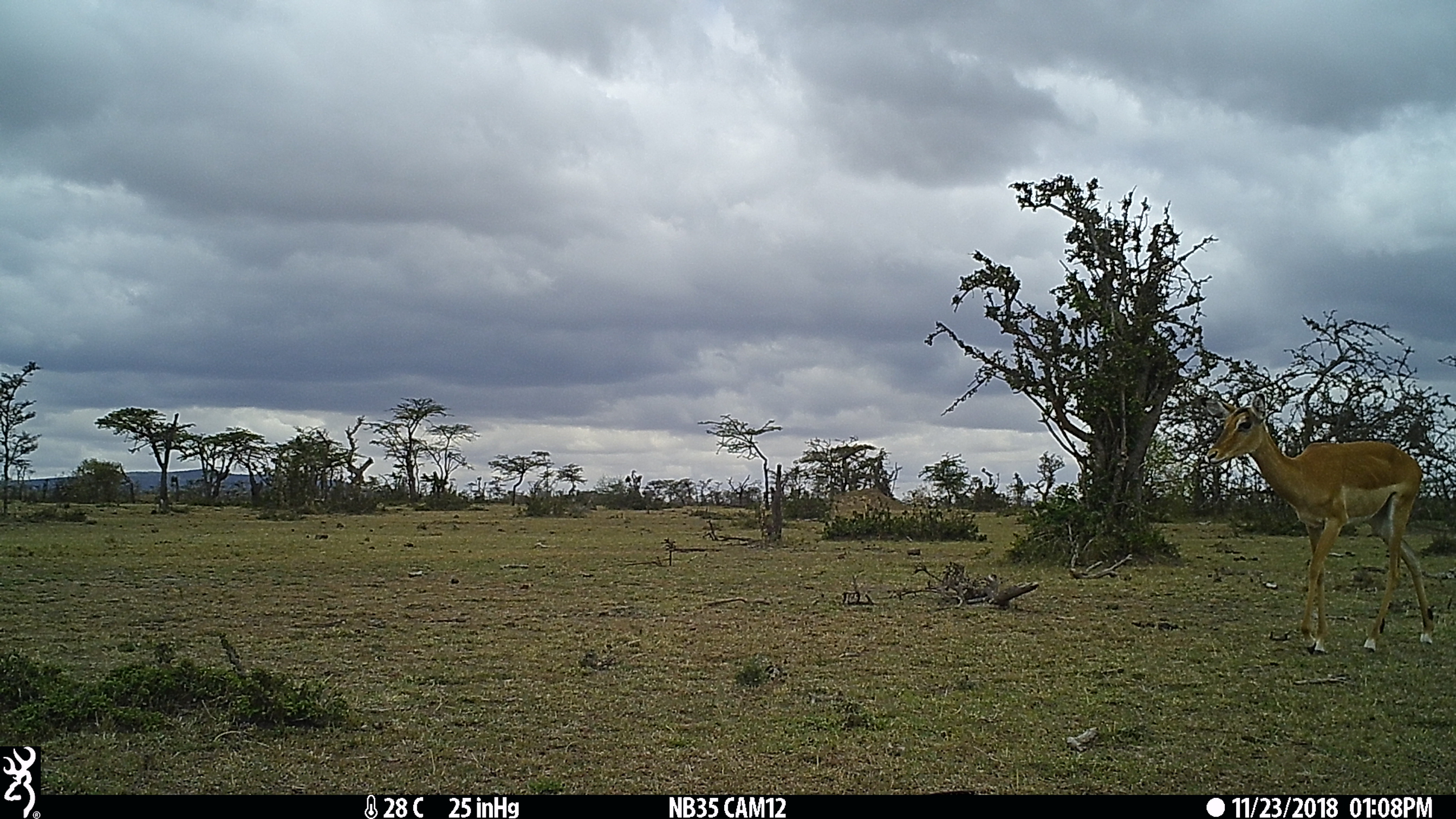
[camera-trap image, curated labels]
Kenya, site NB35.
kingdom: Animalia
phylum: Chordata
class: Mammalia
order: Artiodactyla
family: Bovidae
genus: Aepyceros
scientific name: Aepyceros melampus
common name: impala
Impala (Aepyceros melampus).